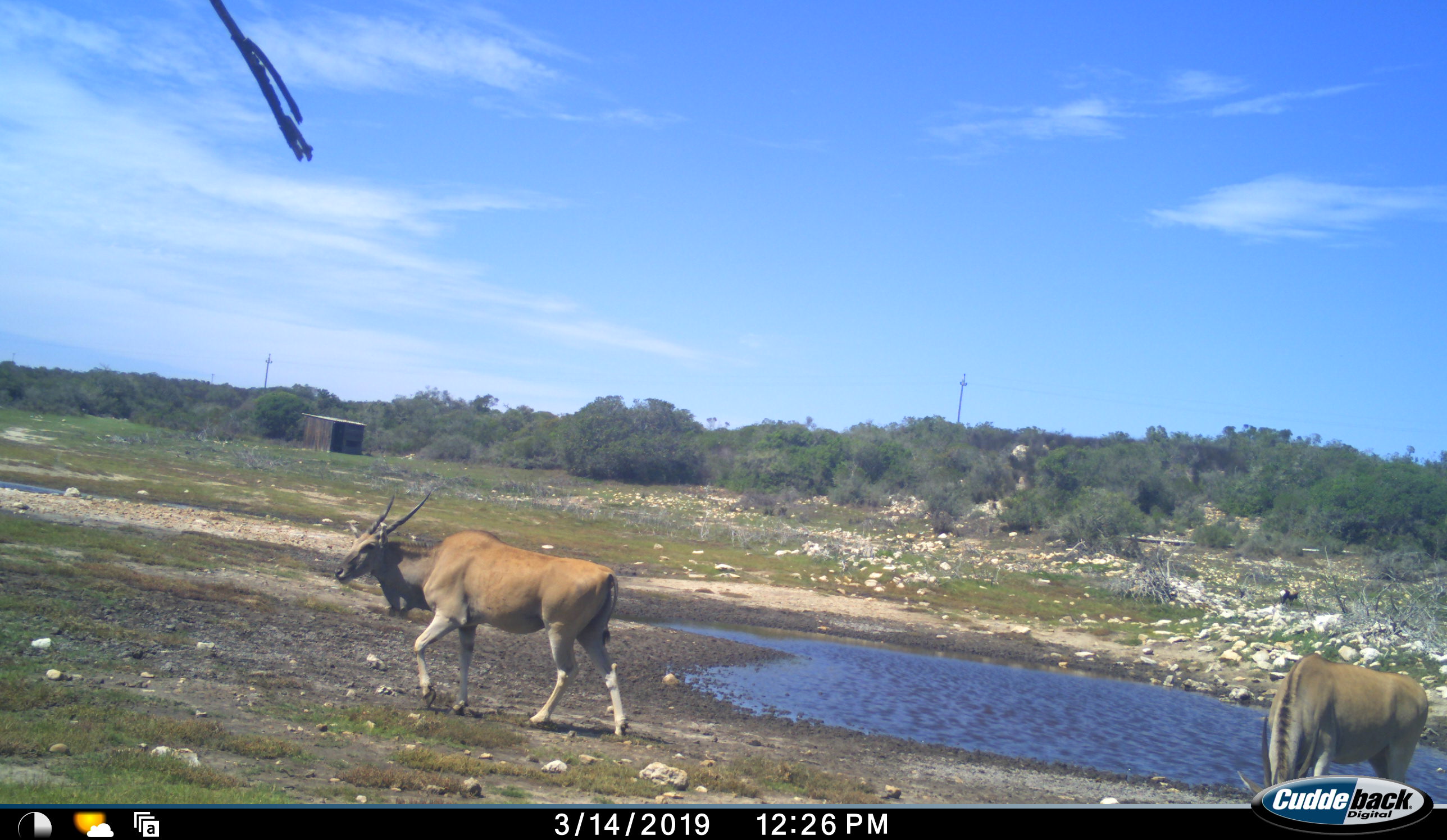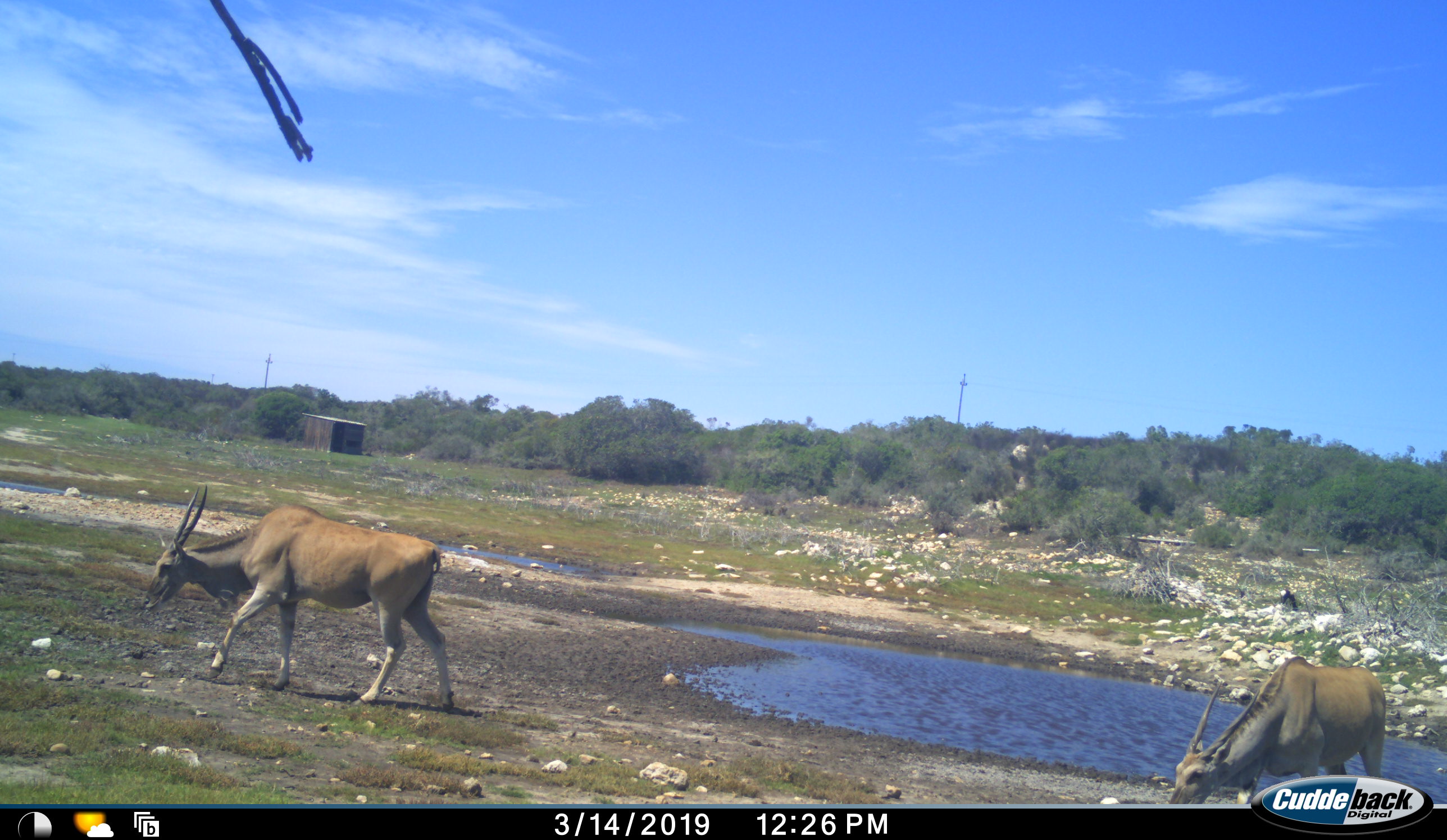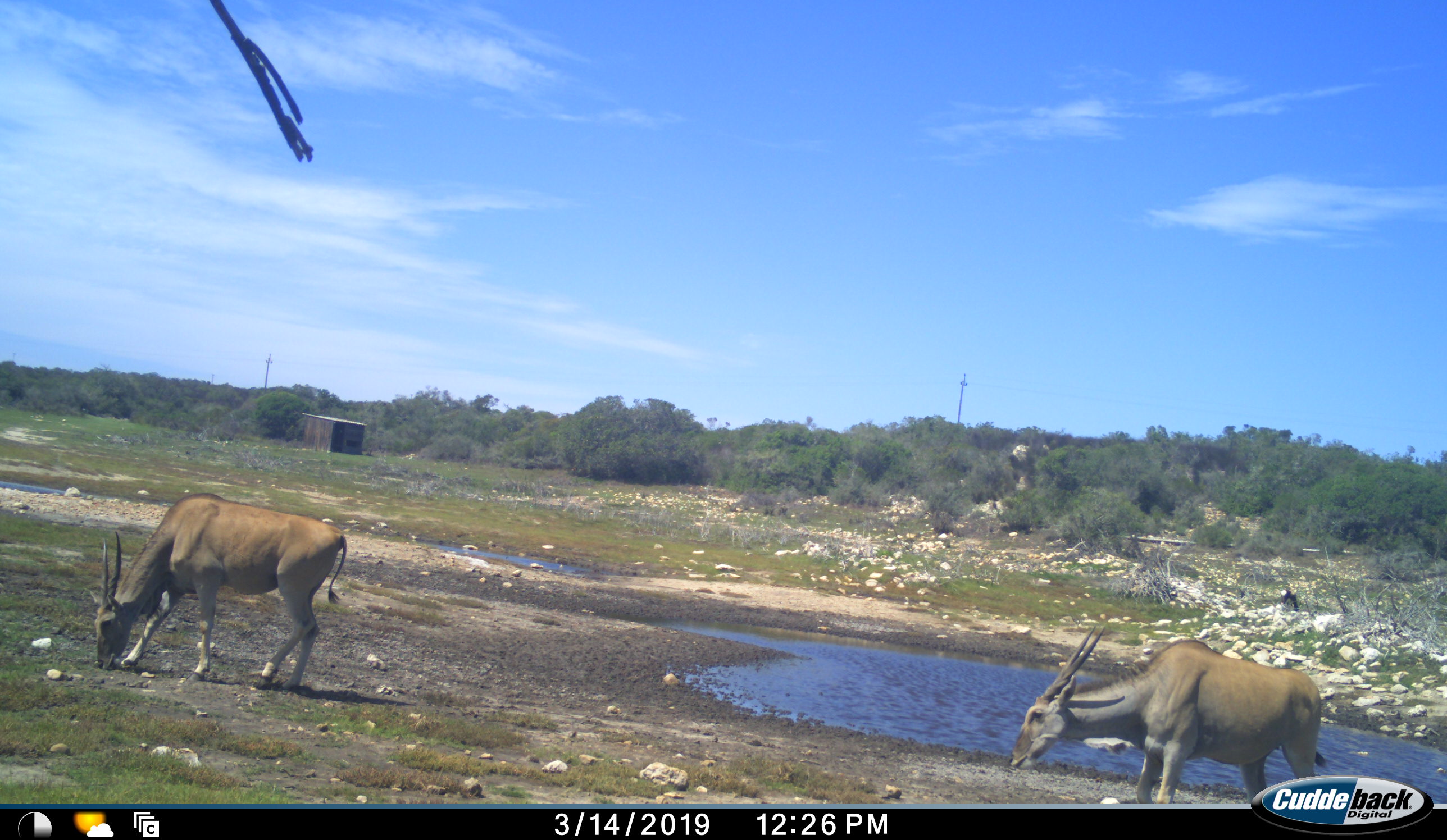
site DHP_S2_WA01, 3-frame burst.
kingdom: Animalia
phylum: Chordata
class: Mammalia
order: Artiodactyla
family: Bovidae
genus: Tragelaphus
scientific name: Tragelaphus oryx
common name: eland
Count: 2.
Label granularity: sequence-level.